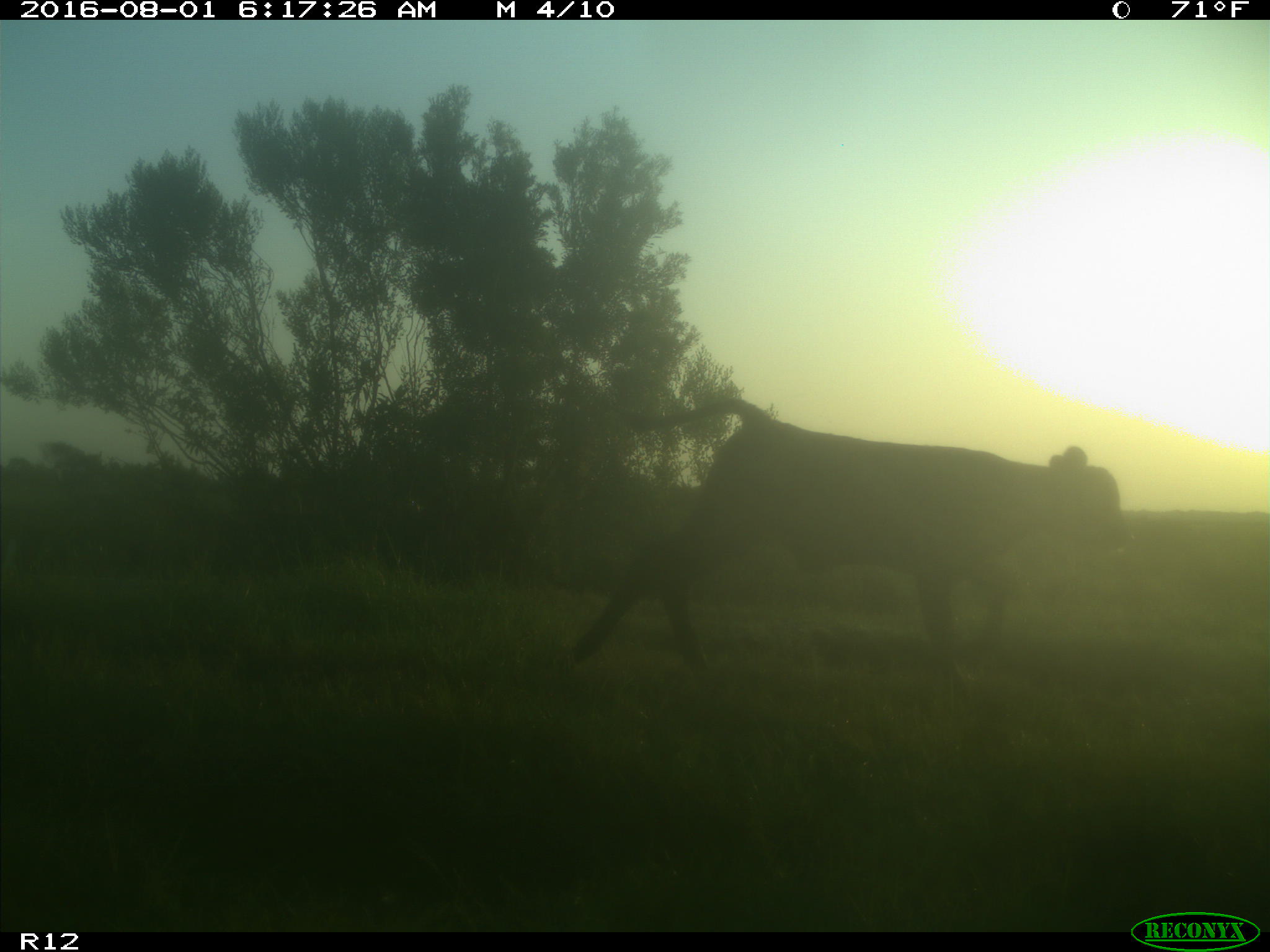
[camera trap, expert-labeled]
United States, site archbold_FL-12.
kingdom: Animalia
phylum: Chordata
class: Mammalia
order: Artiodactyla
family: Bovidae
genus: Bos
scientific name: Bos taurus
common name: domestic cow